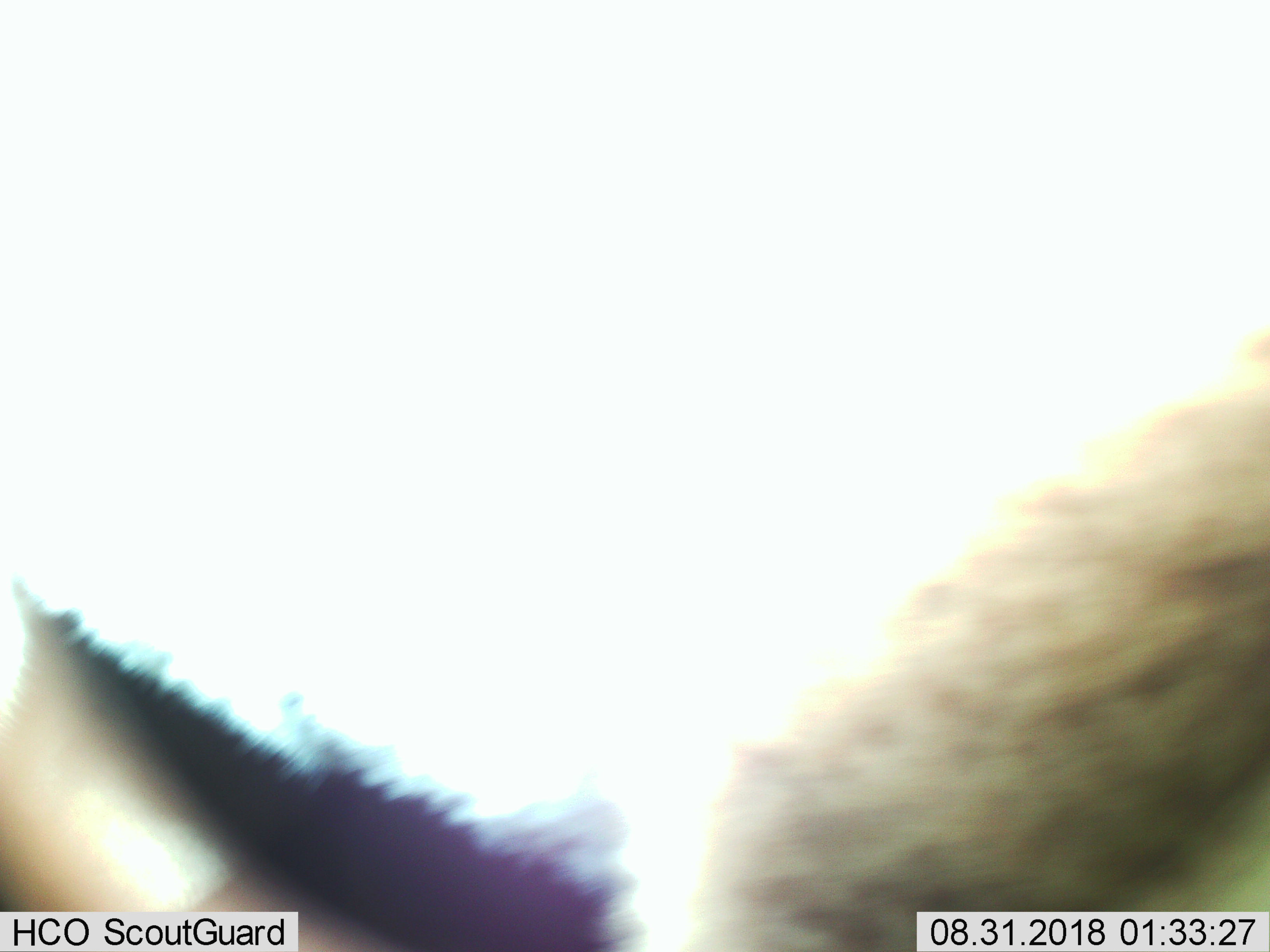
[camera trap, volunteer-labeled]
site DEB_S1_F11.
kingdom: Animalia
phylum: Chordata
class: Mammalia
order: Artiodactyla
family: Bovidae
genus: Aepyceros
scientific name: Aepyceros melampus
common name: impala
Impala (Aepyceros melampus), count 1. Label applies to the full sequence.